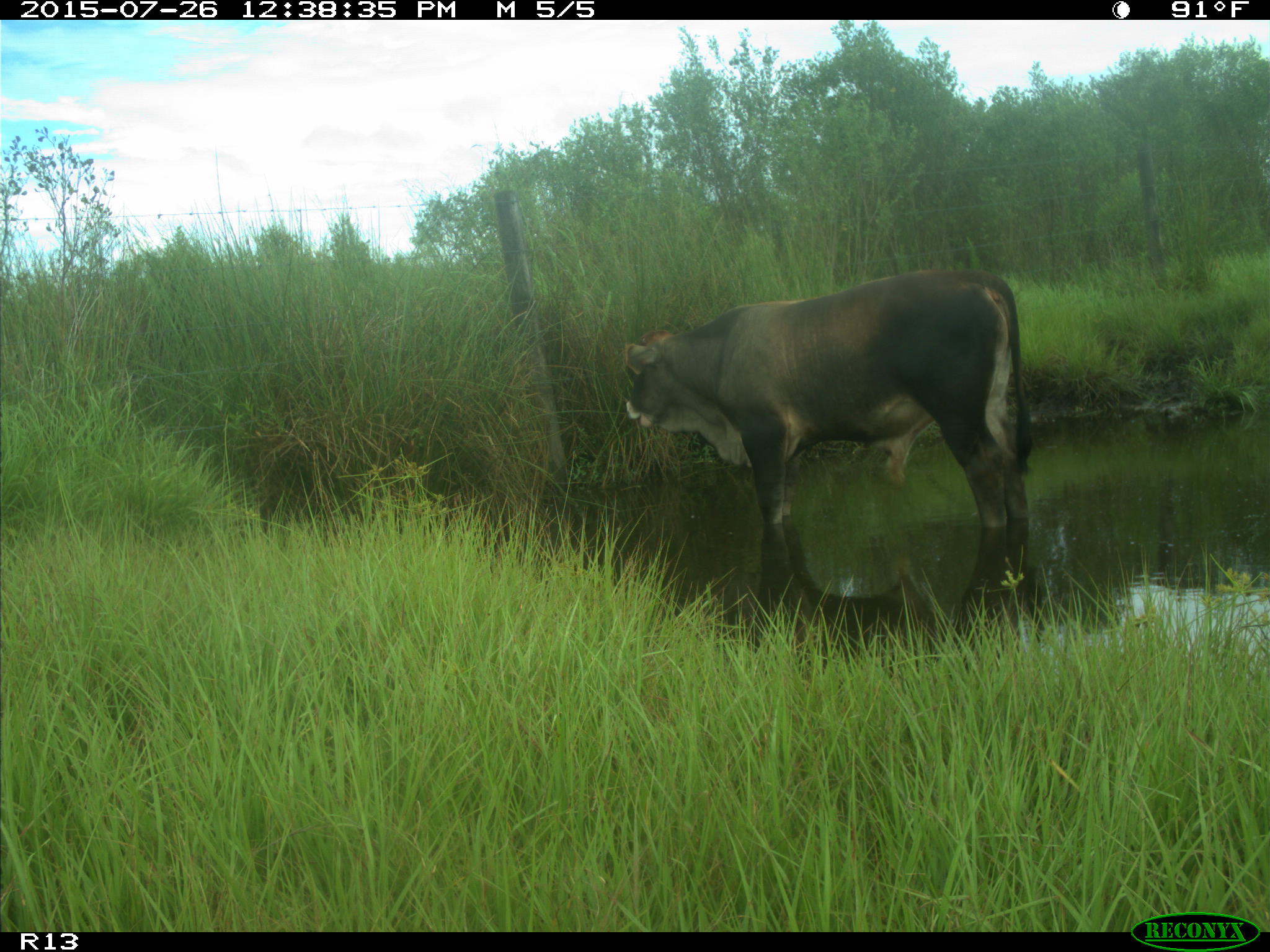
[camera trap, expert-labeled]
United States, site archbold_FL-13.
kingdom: Animalia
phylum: Chordata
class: Mammalia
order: Artiodactyla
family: Bovidae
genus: Bos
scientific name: Bos taurus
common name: domestic cow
Bos taurus (domestic cow).